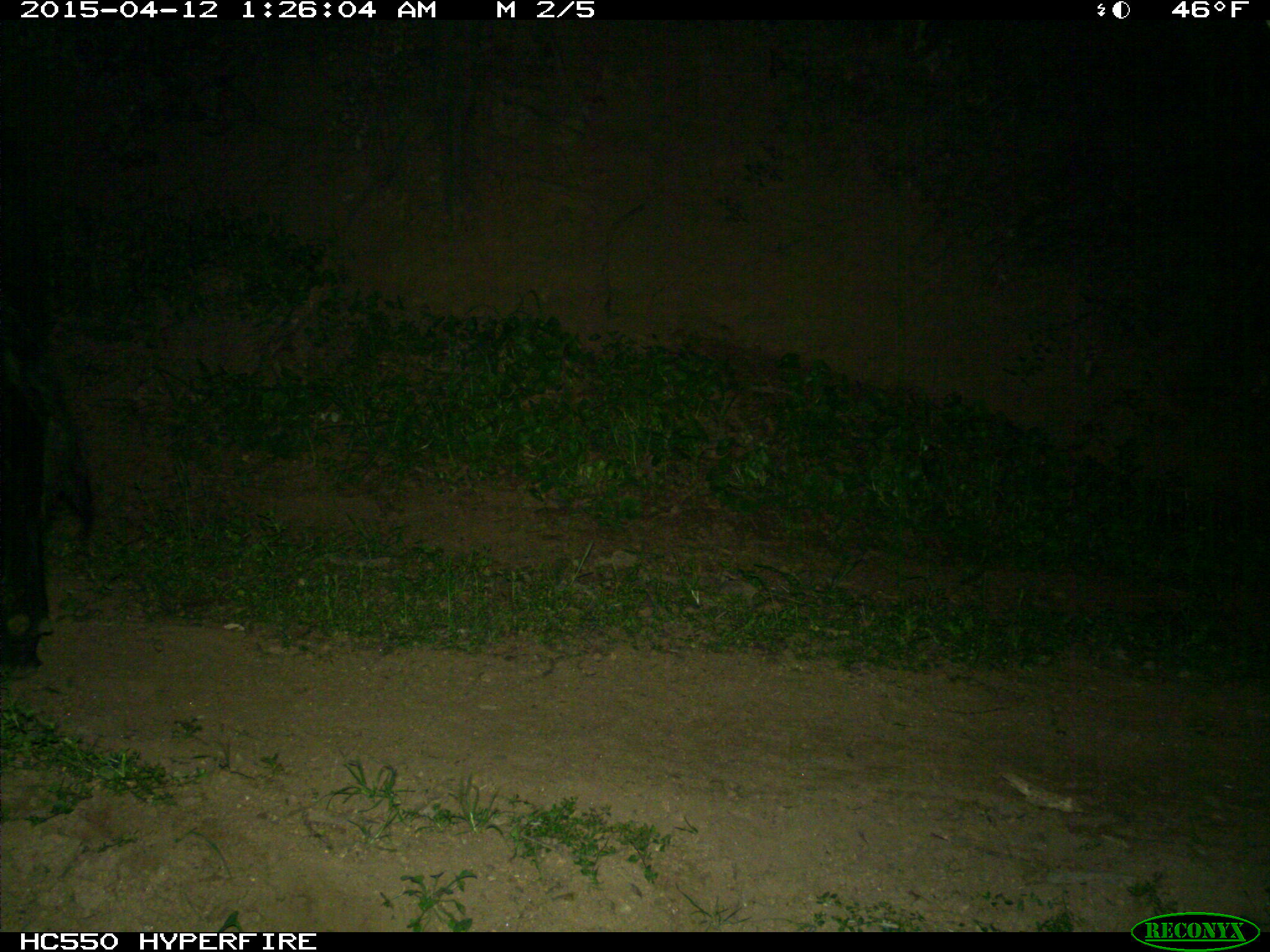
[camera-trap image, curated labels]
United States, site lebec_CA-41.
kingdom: Animalia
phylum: Chordata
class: Mammalia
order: Artiodactyla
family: Bovidae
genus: Bos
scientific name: Bos taurus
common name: domestic cow